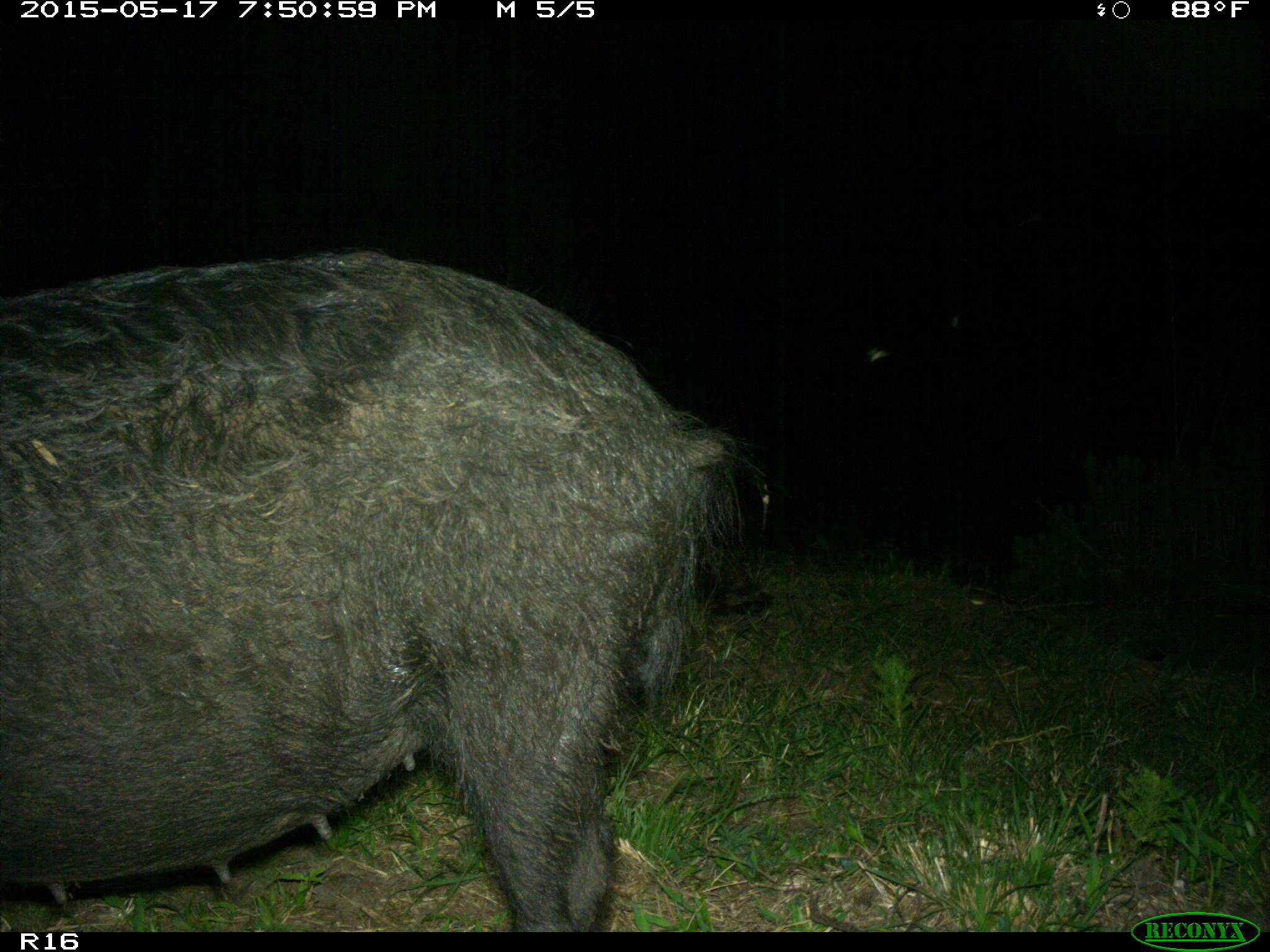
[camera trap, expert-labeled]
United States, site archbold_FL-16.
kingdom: Animalia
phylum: Chordata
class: Mammalia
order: Artiodactyla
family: Suidae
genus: Sus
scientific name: Sus scrofa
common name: wild boar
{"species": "Sus scrofa (wild boar)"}